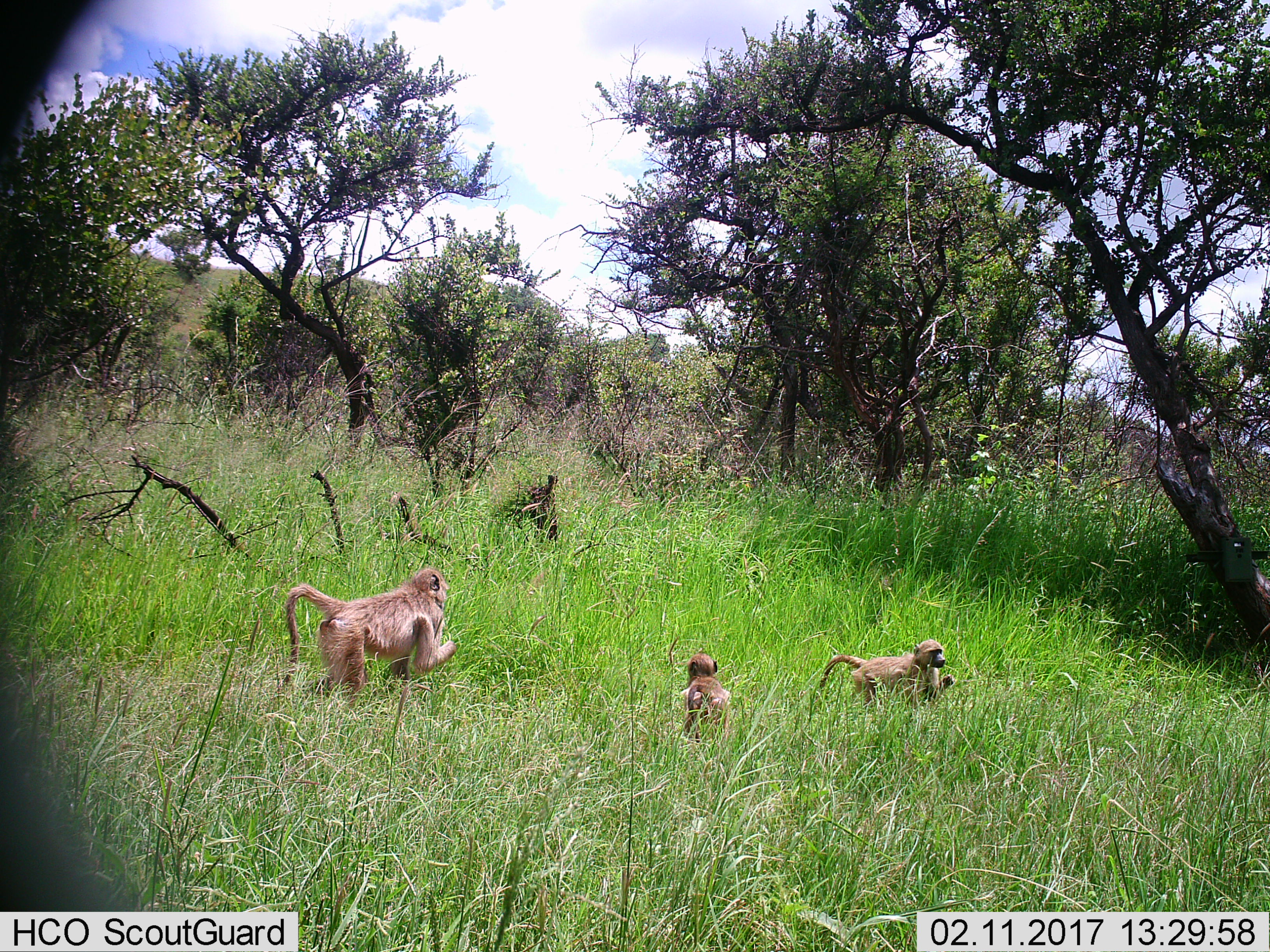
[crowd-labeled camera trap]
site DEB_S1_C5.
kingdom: Animalia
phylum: Chordata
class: Mammalia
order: Primates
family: Cercopithecidae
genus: Papio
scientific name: Papio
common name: baboon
Baboon (Papio), count 3. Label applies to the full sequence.